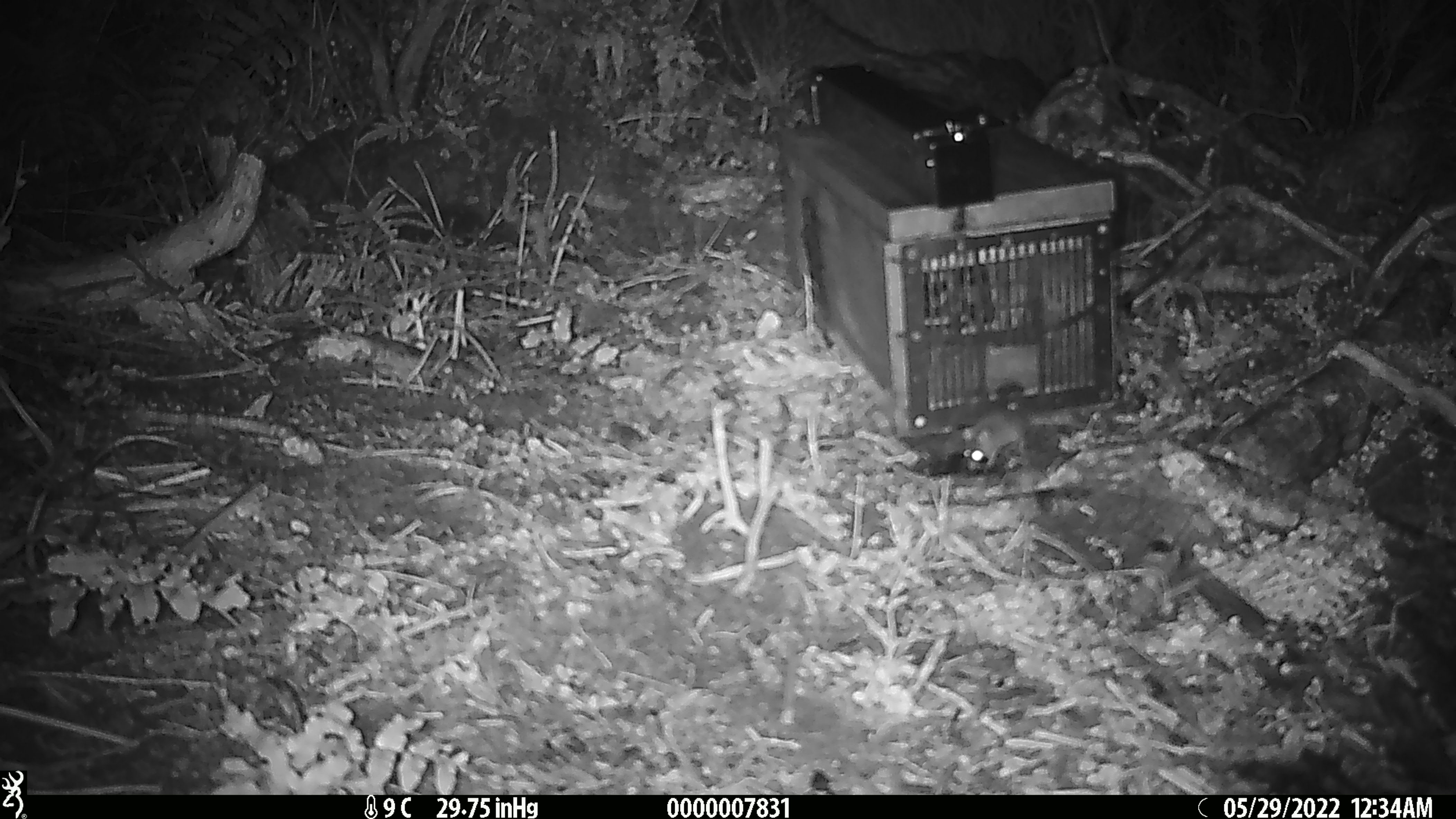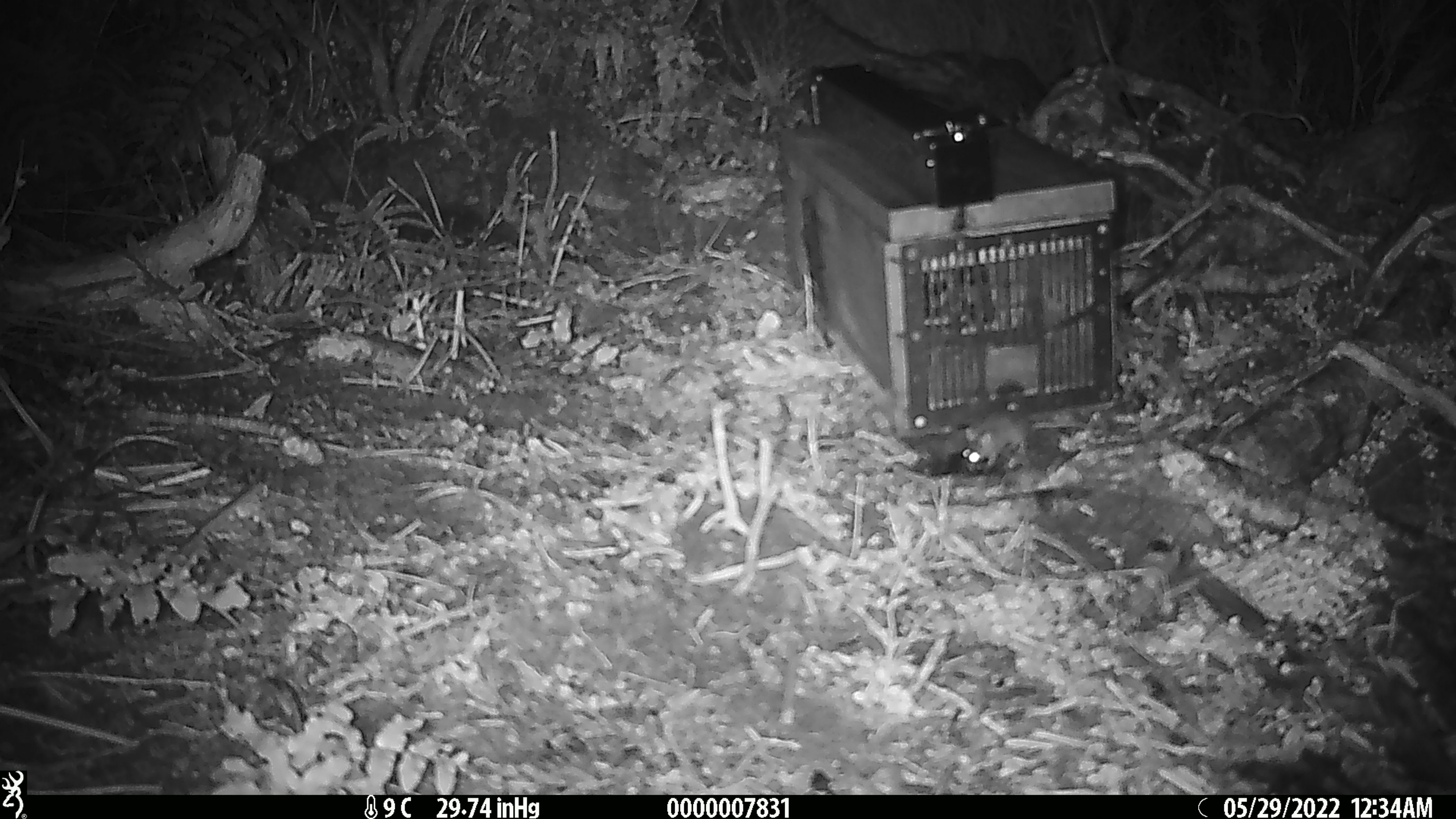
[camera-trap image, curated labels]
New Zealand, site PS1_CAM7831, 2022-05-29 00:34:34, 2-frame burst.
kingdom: Animalia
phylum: Chordata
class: Mammalia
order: Rodentia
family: Muridae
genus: Mus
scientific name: Mus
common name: mouse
Mouse (Mus).